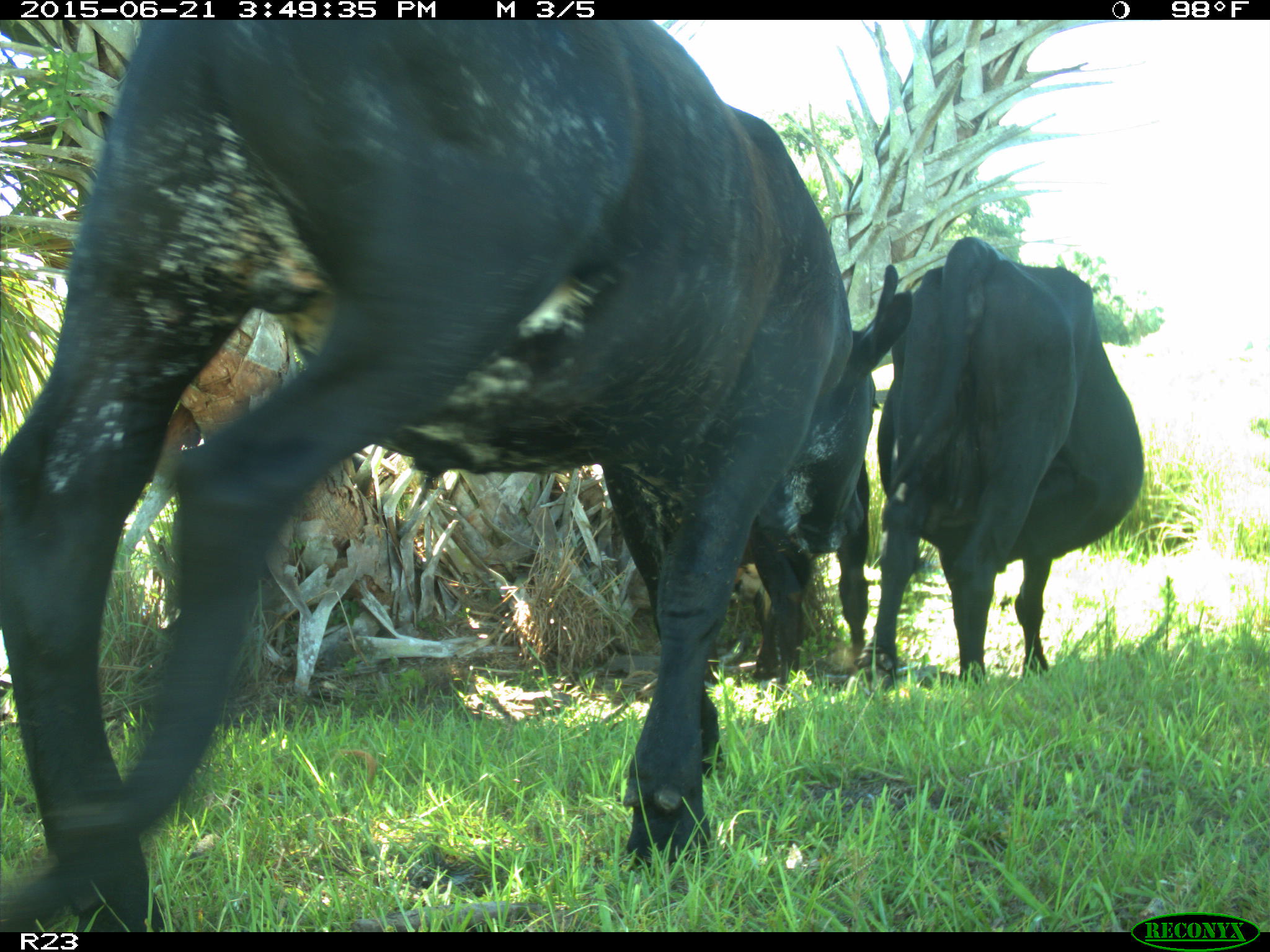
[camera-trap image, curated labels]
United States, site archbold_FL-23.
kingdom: Animalia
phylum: Chordata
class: Mammalia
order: Artiodactyla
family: Bovidae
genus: Bos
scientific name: Bos taurus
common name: domestic cow